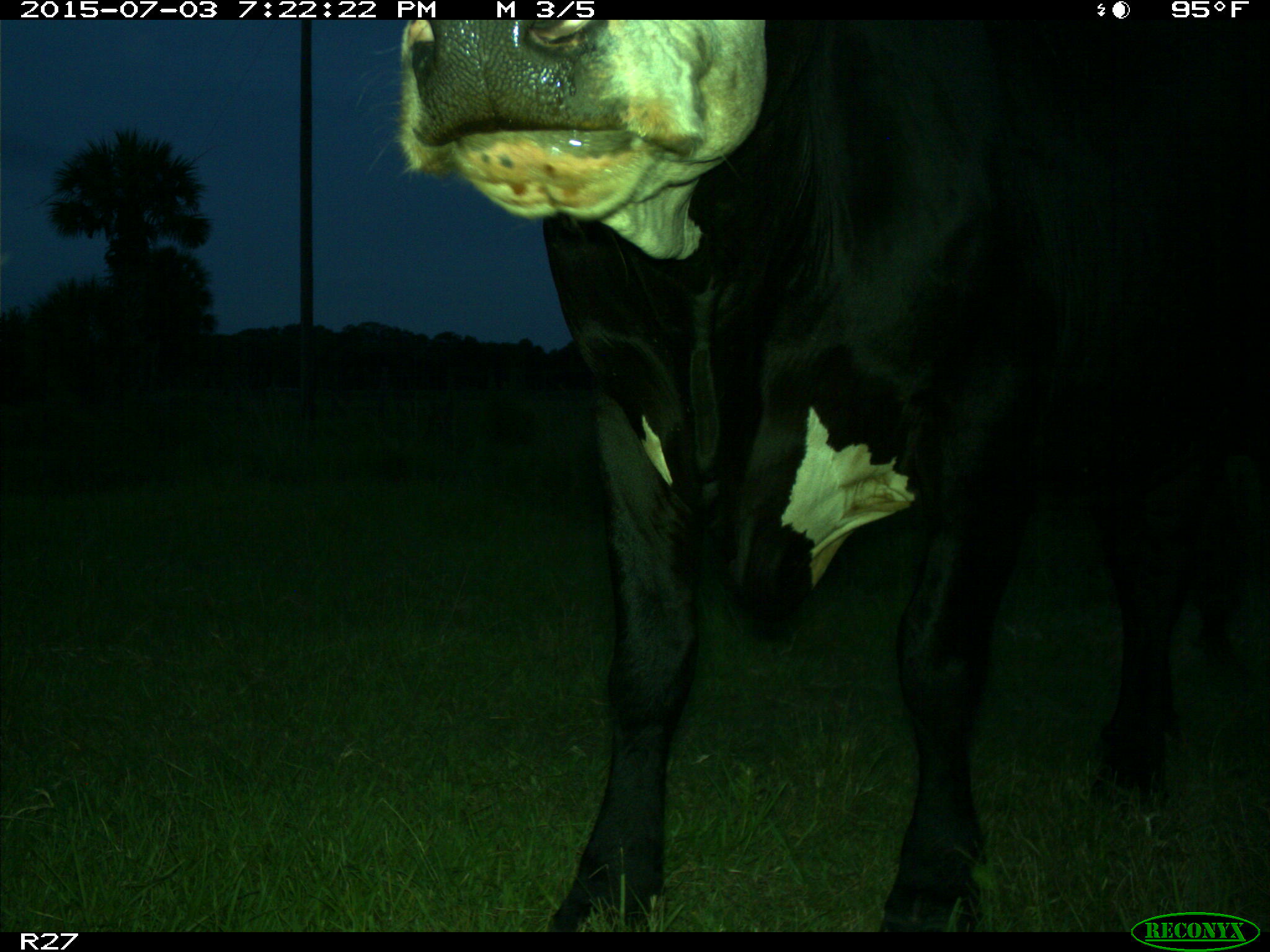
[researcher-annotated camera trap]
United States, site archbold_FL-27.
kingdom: Animalia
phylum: Chordata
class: Mammalia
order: Artiodactyla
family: Bovidae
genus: Bos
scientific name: Bos taurus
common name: domestic cow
Bos taurus (domestic cow).